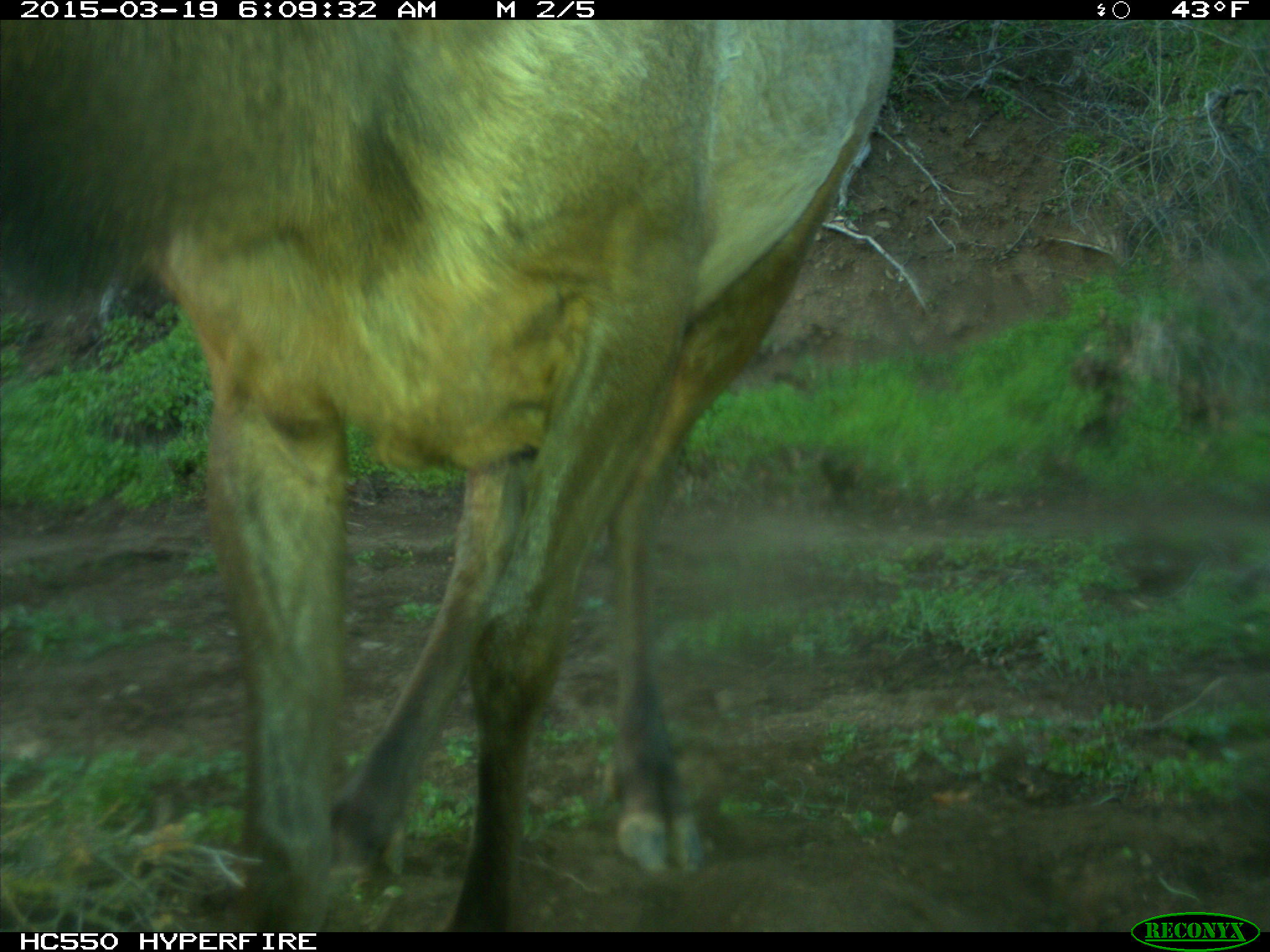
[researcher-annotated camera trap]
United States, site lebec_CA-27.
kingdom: Animalia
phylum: Chordata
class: Mammalia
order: Artiodactyla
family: Cervidae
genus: Cervus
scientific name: Cervus canadensis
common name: elk